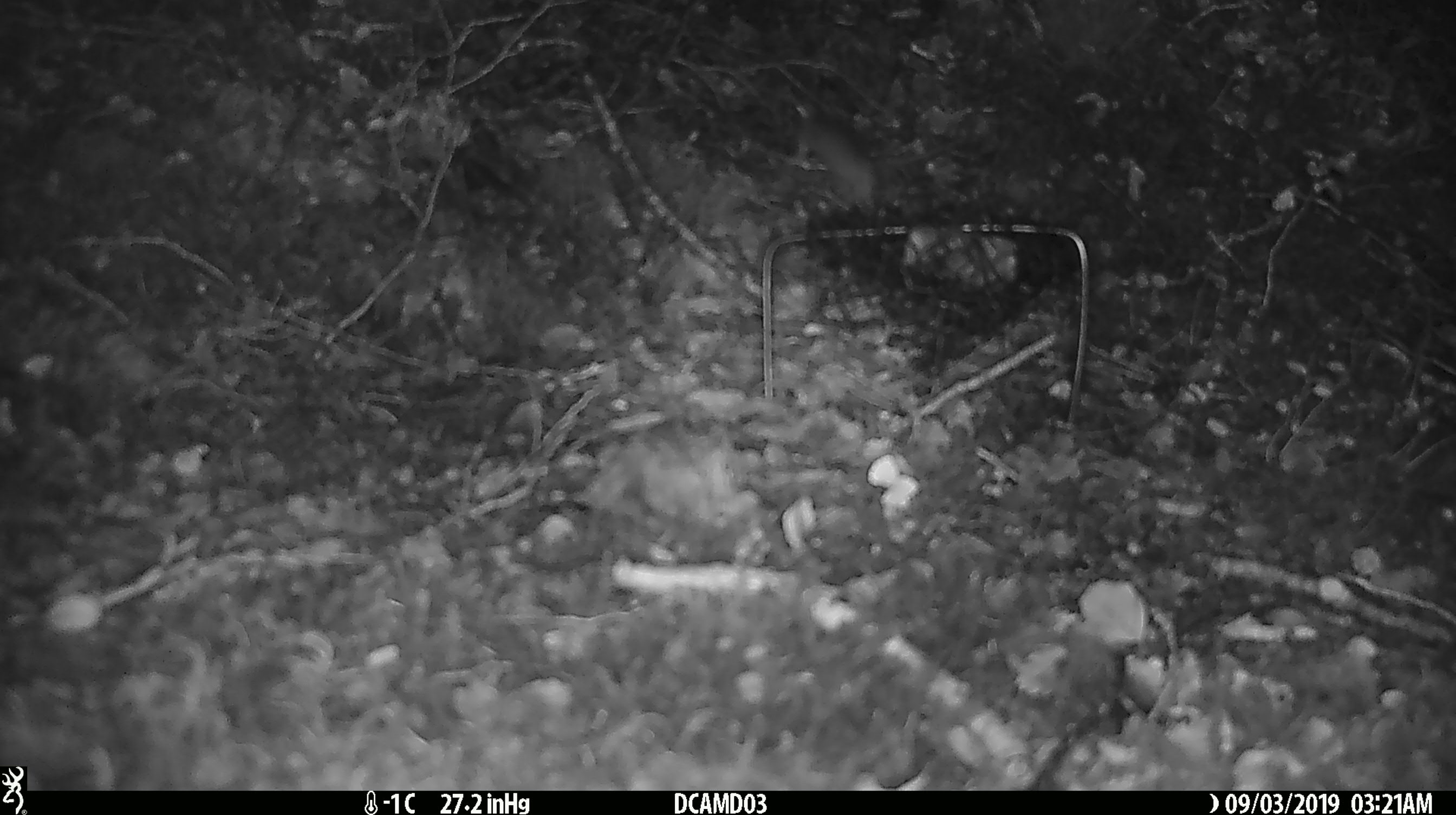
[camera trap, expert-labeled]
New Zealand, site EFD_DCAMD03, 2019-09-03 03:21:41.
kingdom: Animalia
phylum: Chordata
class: Mammalia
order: Rodentia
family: Muridae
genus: Mus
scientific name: Mus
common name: mouse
Mouse (Mus).